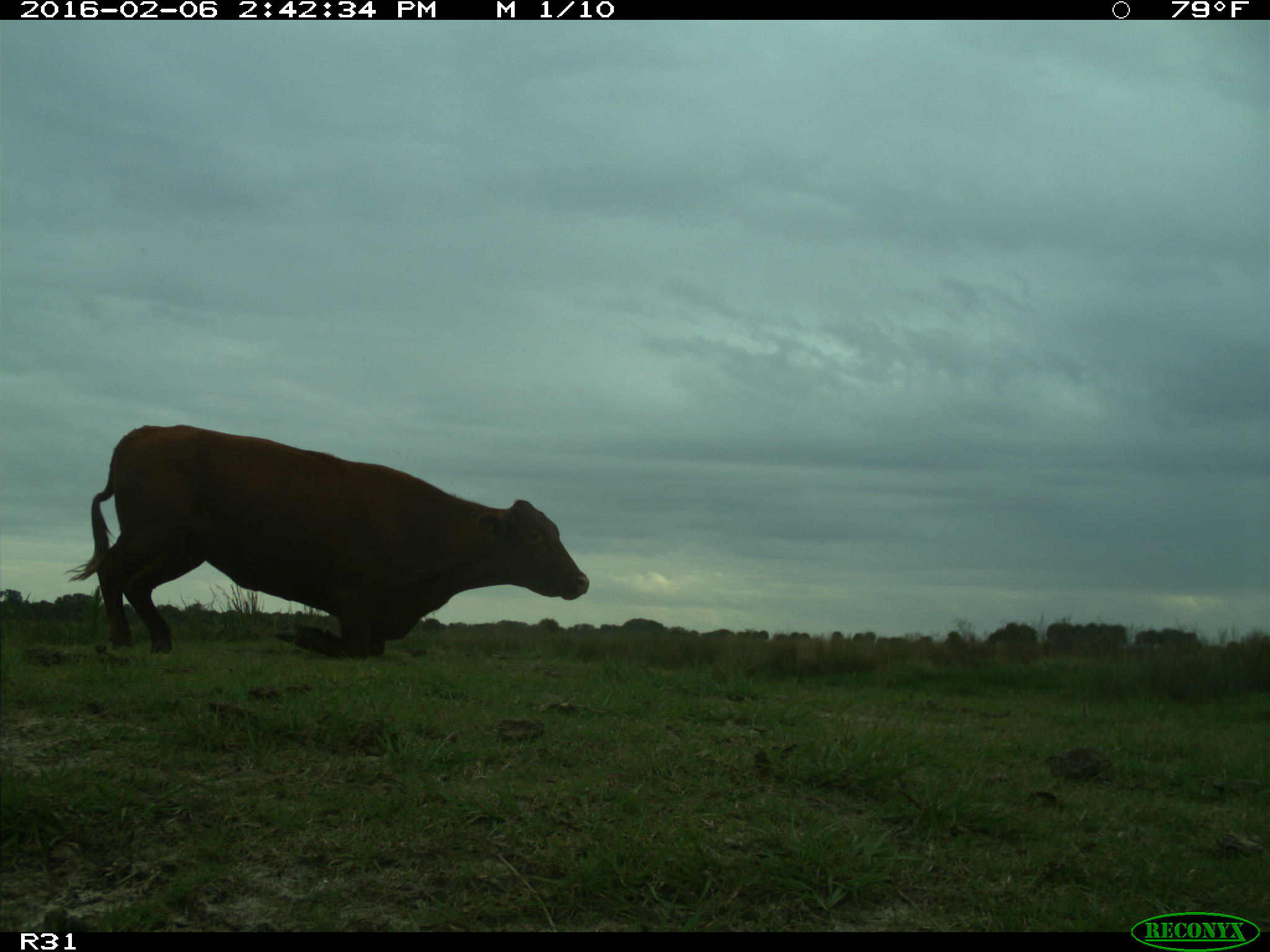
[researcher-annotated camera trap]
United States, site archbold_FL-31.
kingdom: Animalia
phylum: Chordata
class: Mammalia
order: Artiodactyla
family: Bovidae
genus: Bos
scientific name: Bos taurus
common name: domestic cow